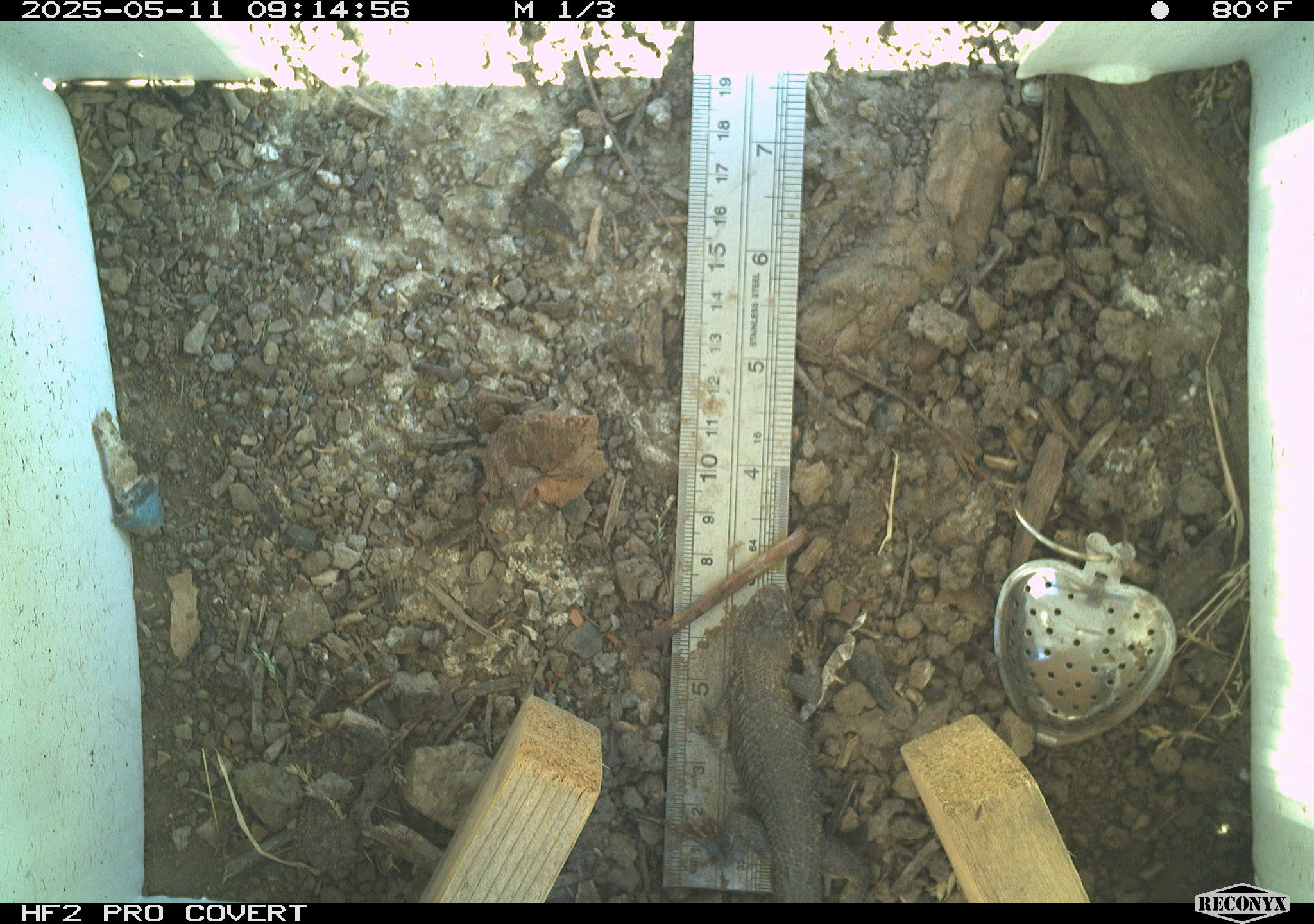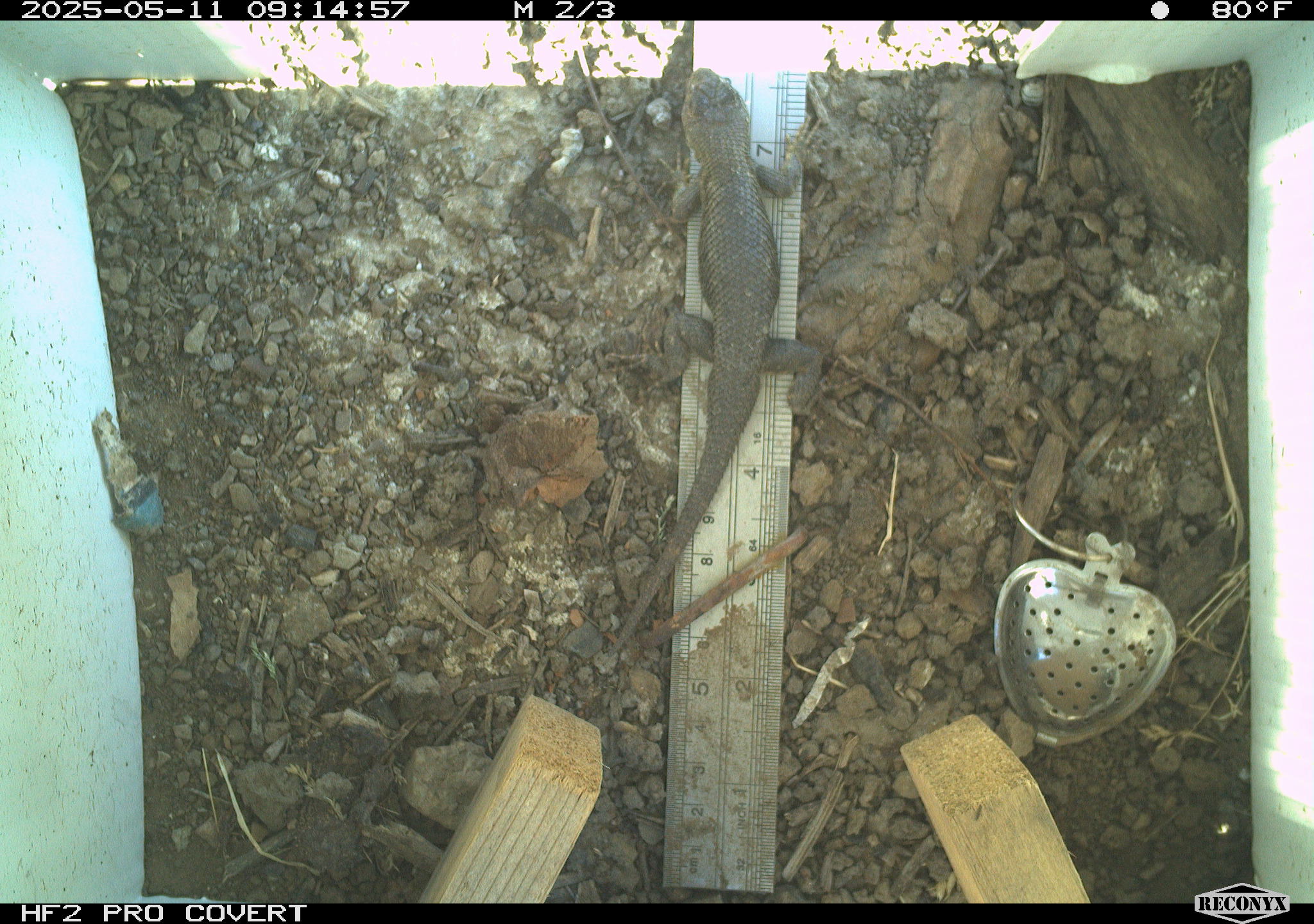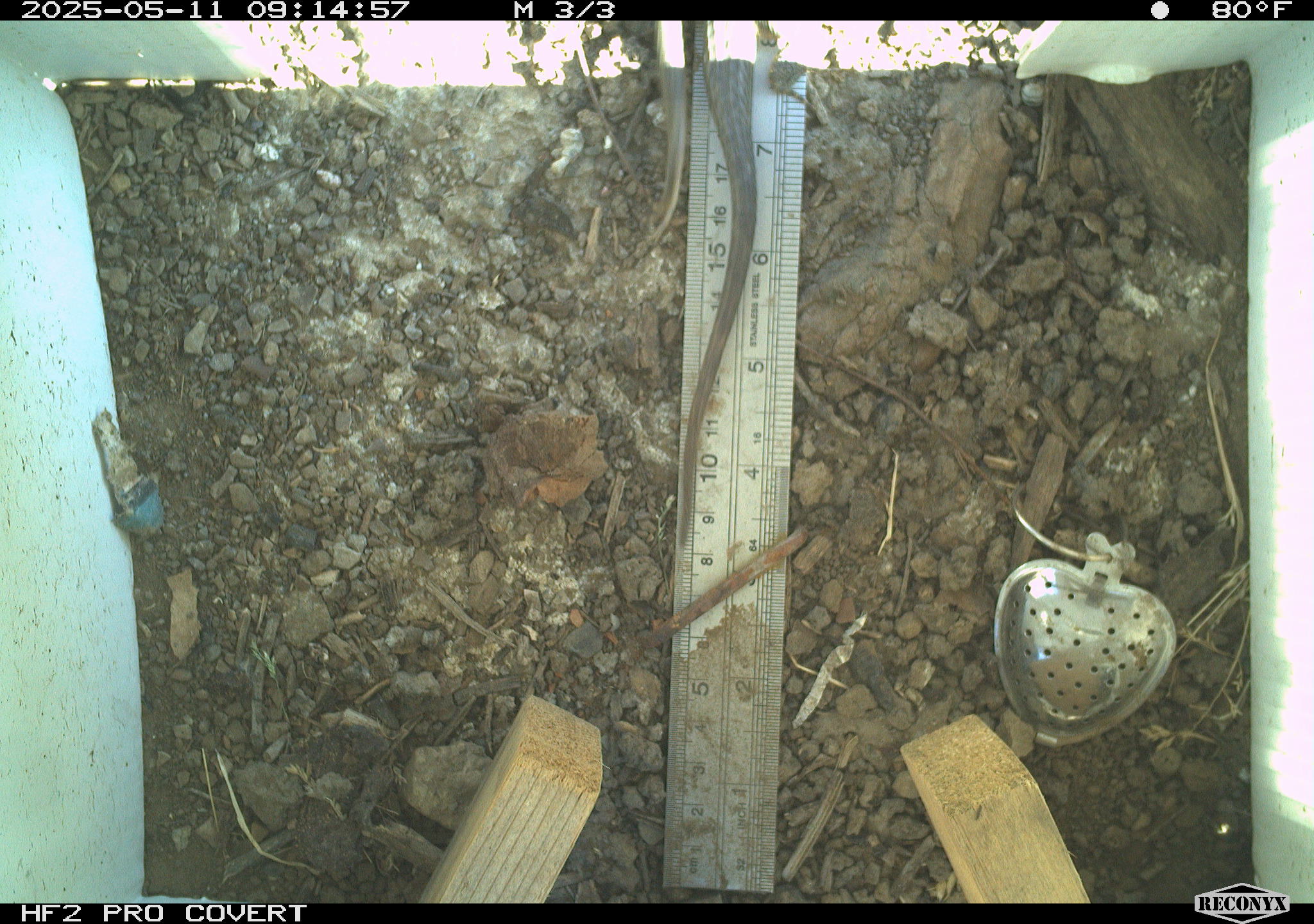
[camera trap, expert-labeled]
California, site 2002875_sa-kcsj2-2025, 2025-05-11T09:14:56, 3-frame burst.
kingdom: Animalia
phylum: Chordata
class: Reptilia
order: Squamata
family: Phrynosomatidae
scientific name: Phrynosomatidae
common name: north american spiny lizards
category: sceloporus/uta species